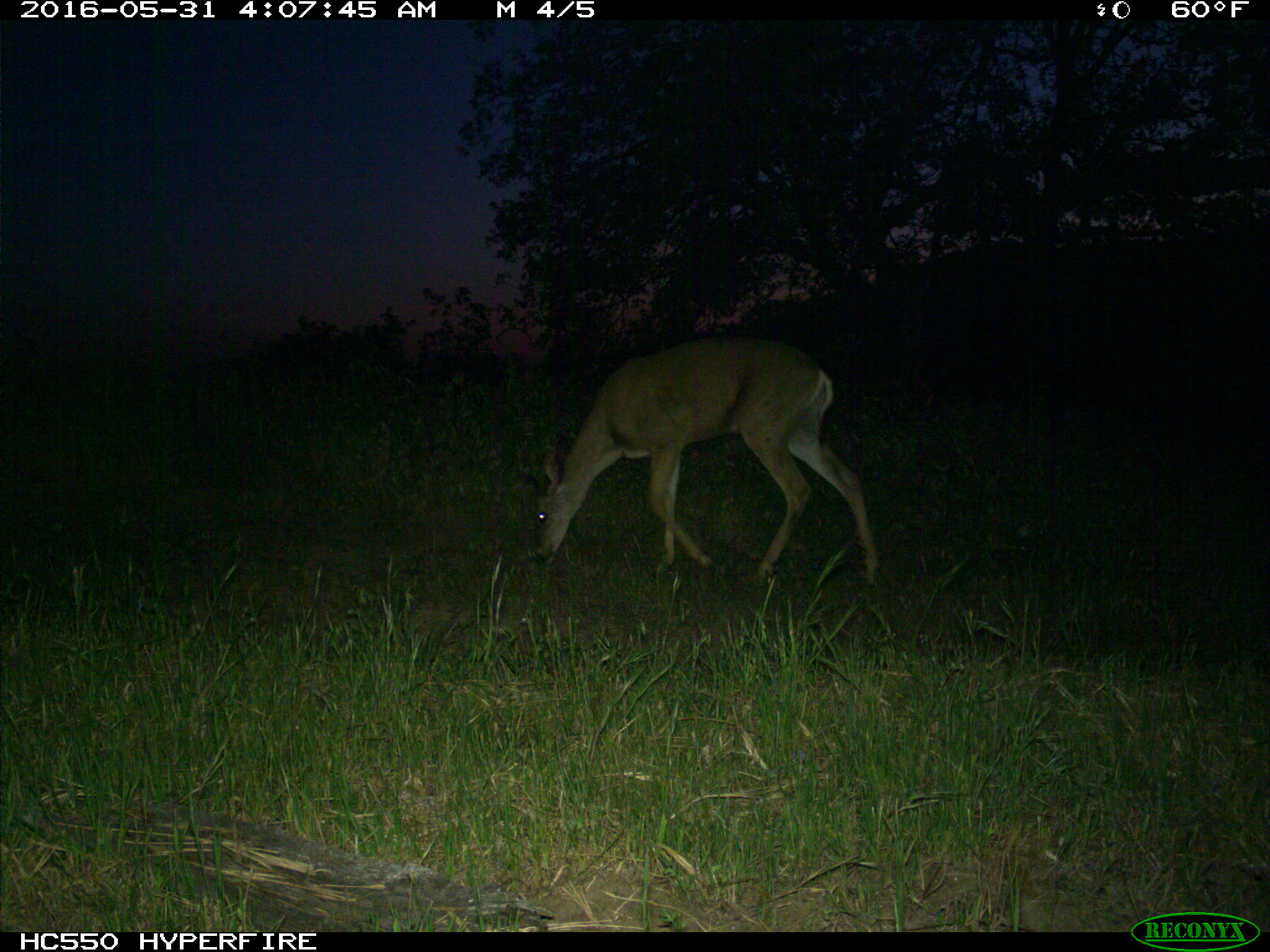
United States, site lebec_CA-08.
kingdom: Animalia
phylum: Chordata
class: Mammalia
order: Artiodactyla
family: Cervidae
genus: Odocoileus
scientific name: Odocoileus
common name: deer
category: unidentified deer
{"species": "unidentified deer (deer) (Odocoileus)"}